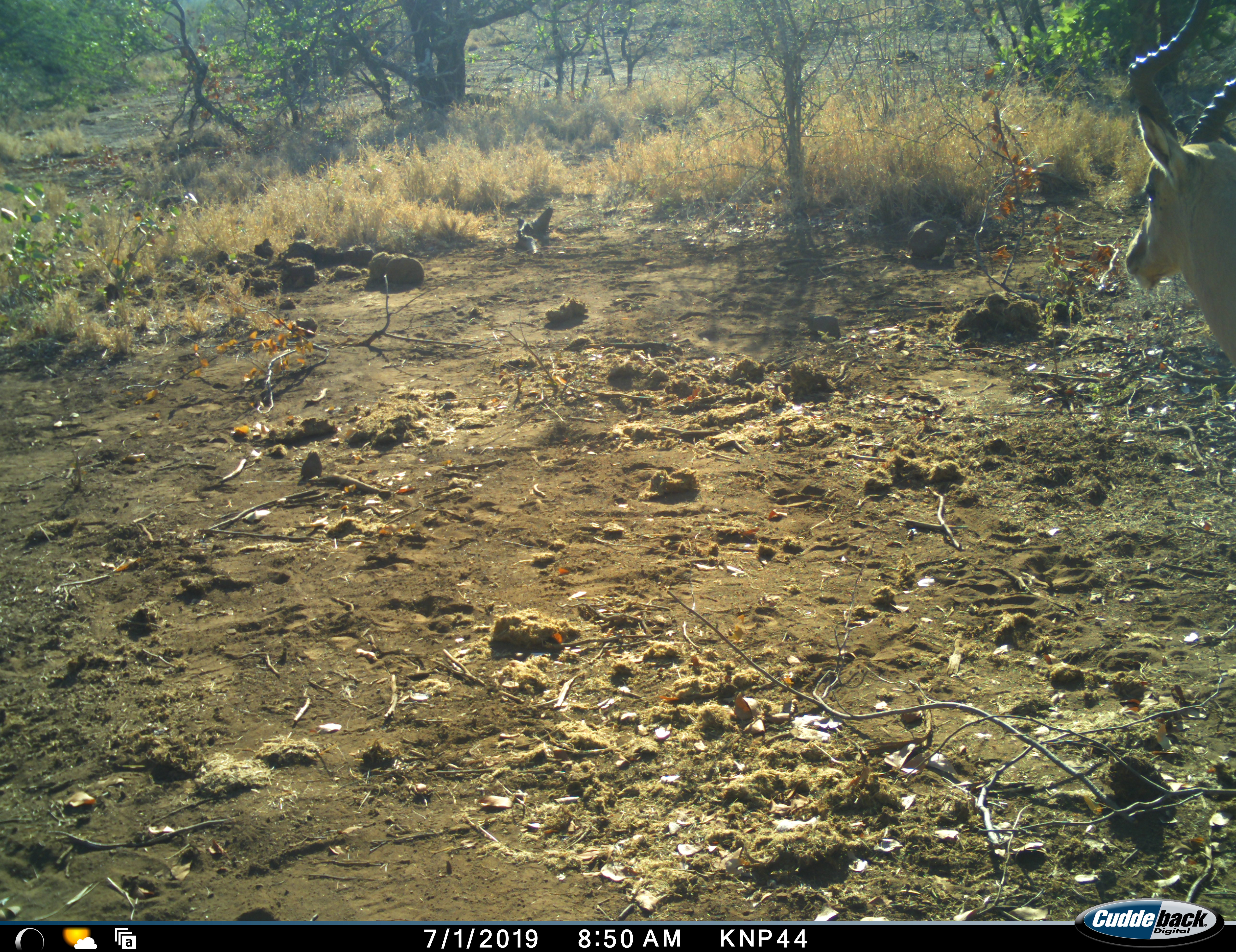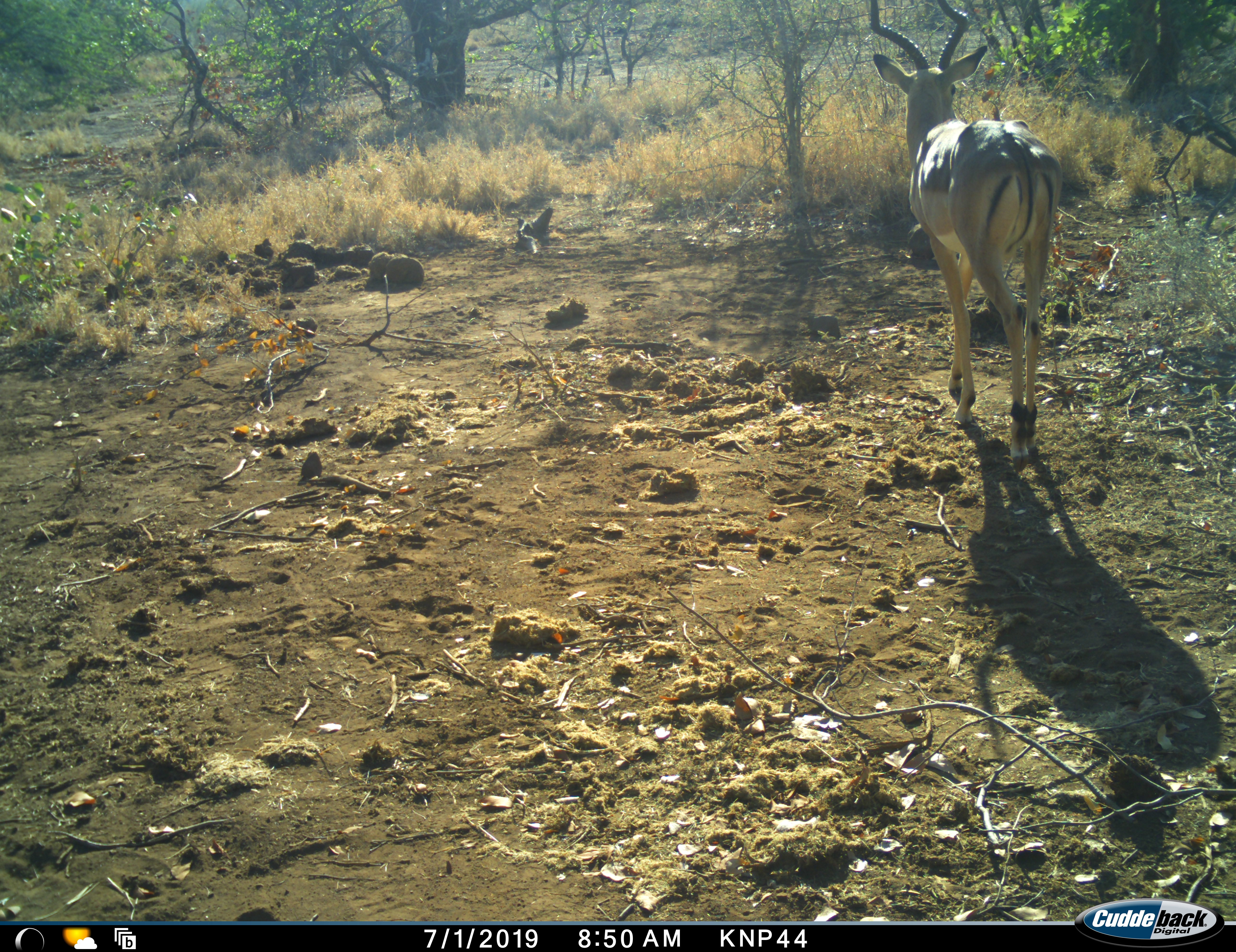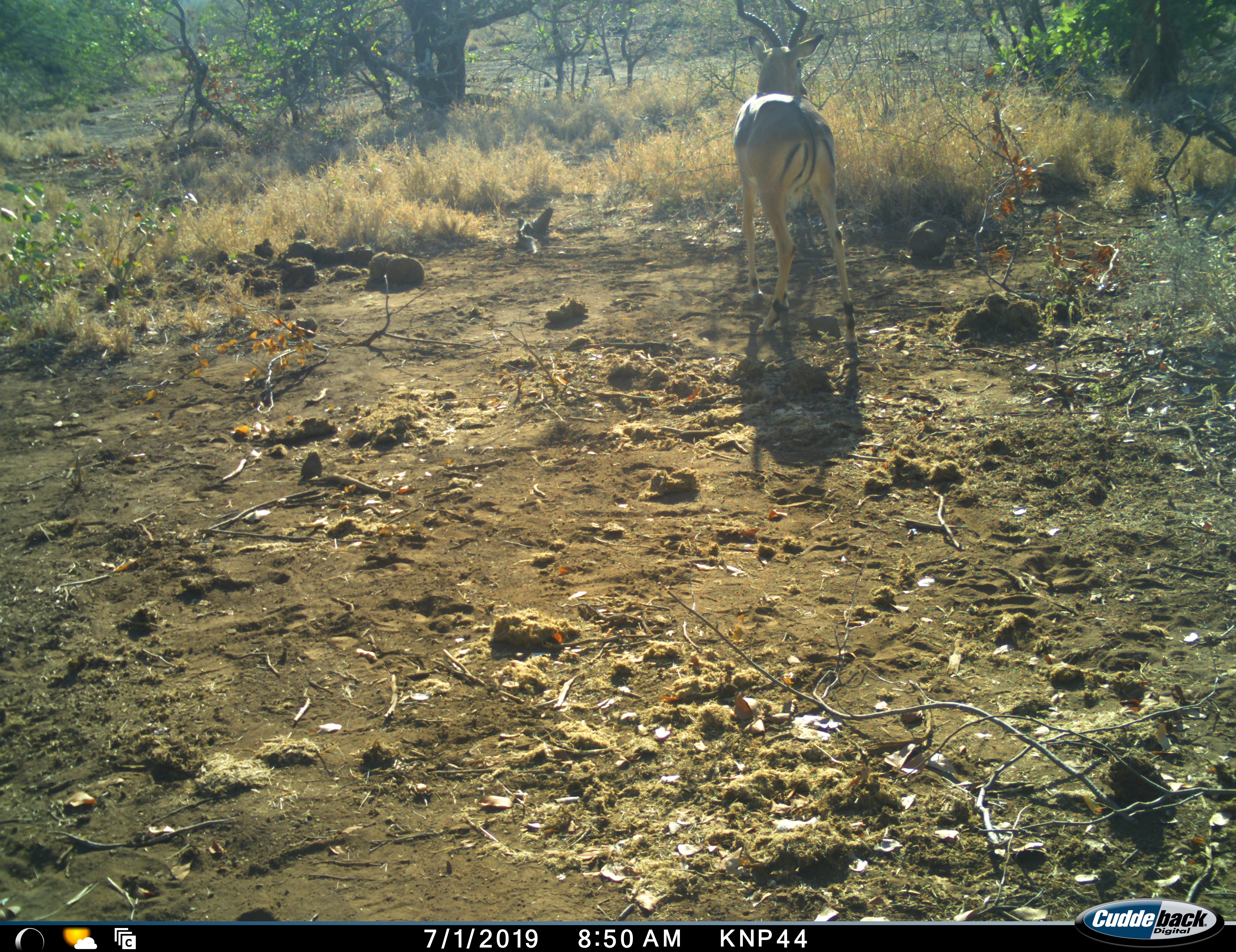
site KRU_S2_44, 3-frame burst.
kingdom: Animalia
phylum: Chordata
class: Mammalia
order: Artiodactyla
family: Bovidae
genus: Aepyceros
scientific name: Aepyceros melampus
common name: impala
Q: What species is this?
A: Impala (Aepyceros melampus).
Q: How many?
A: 1.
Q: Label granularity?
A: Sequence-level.